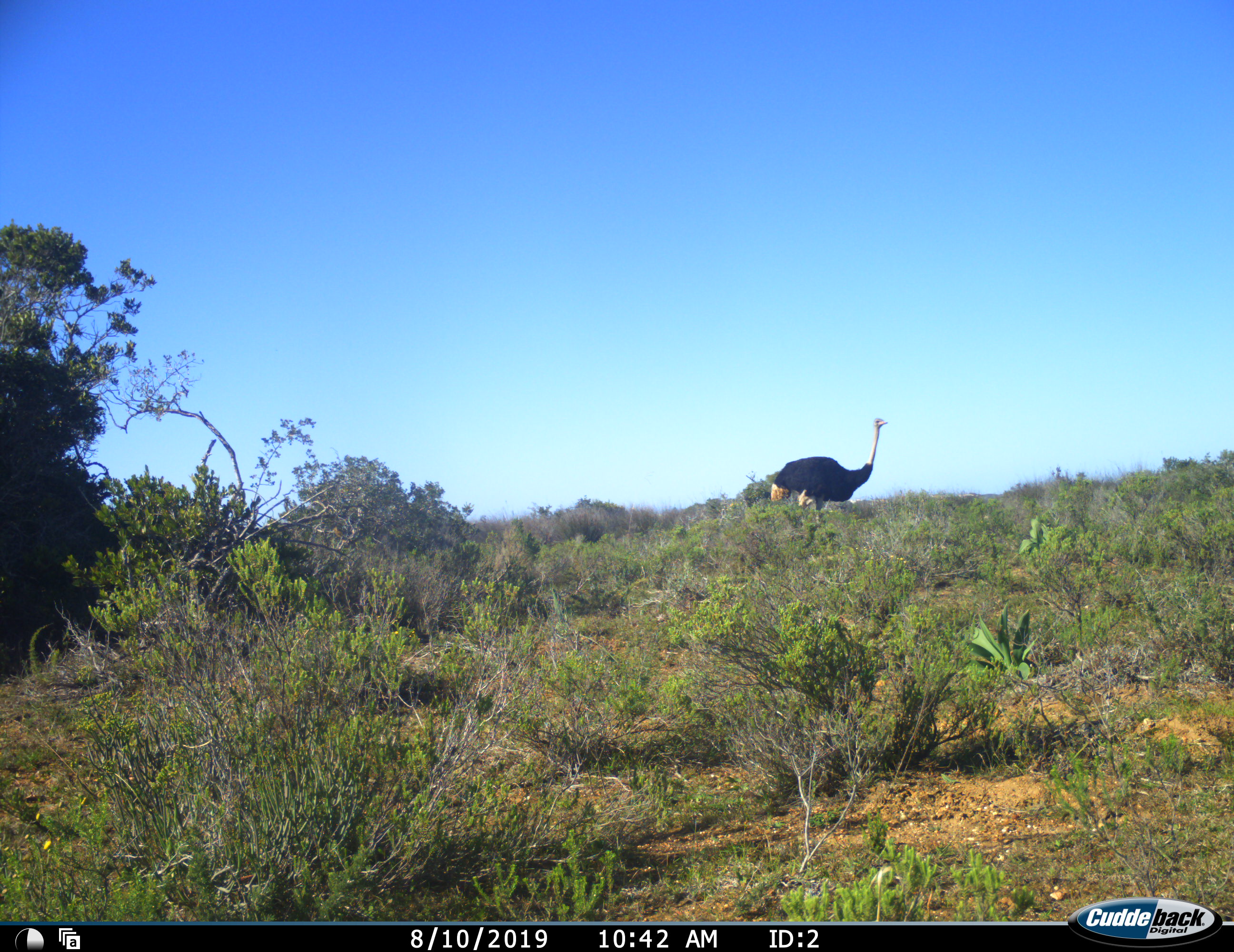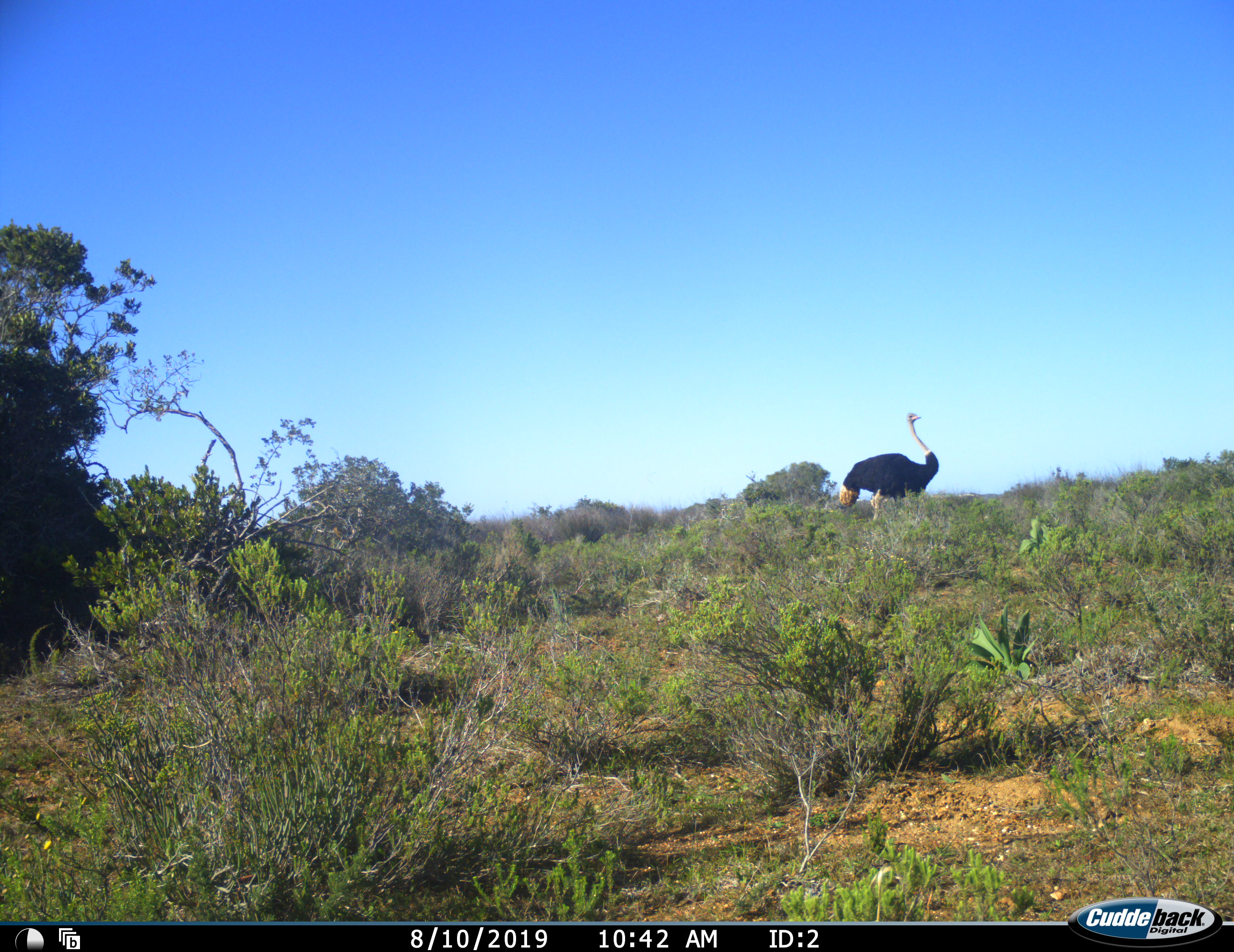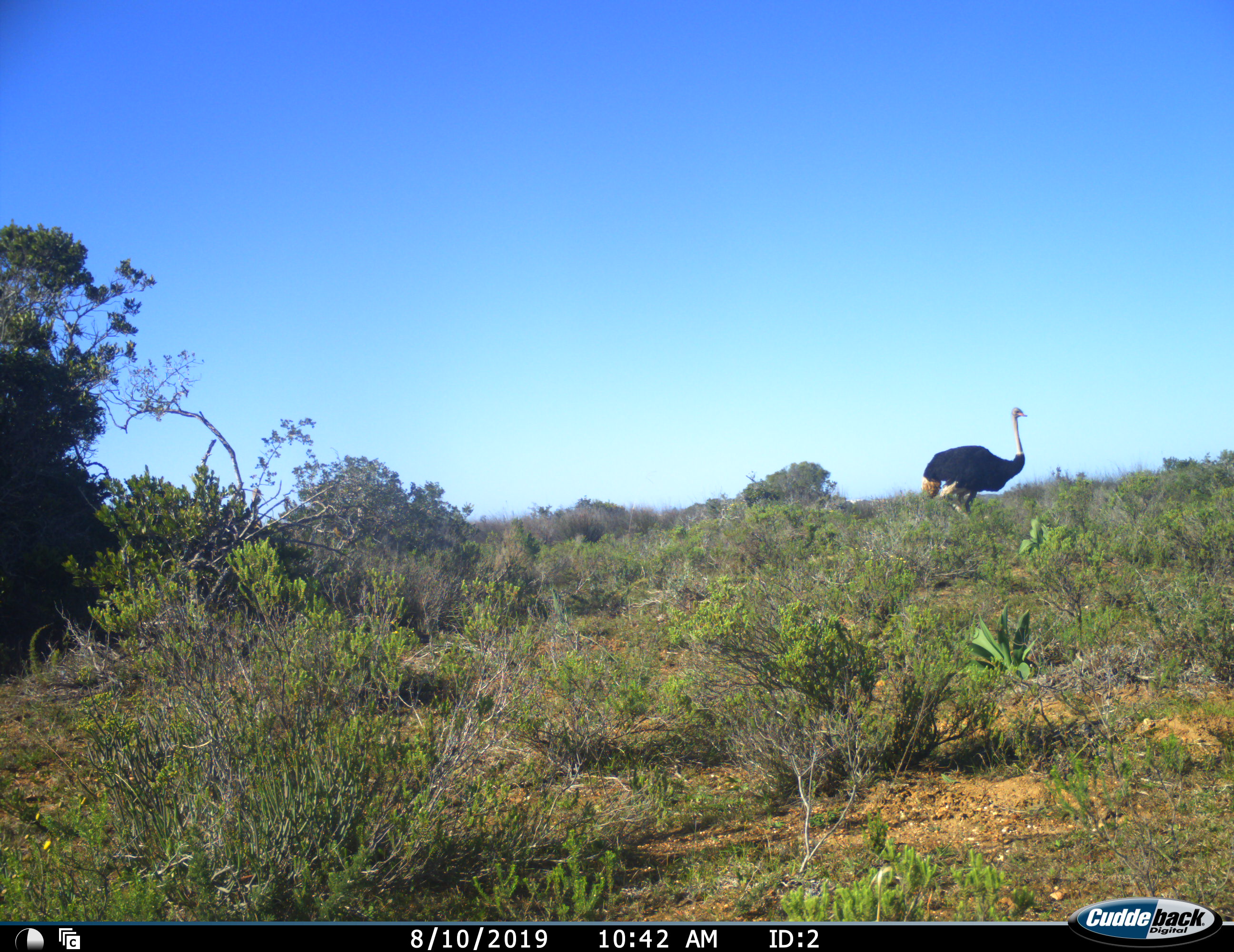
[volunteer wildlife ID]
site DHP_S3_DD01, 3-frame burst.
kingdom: Animalia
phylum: Chordata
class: Aves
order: Struthioniformes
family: Struthionidae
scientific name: Struthionidae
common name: ostrich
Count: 1.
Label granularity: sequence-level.